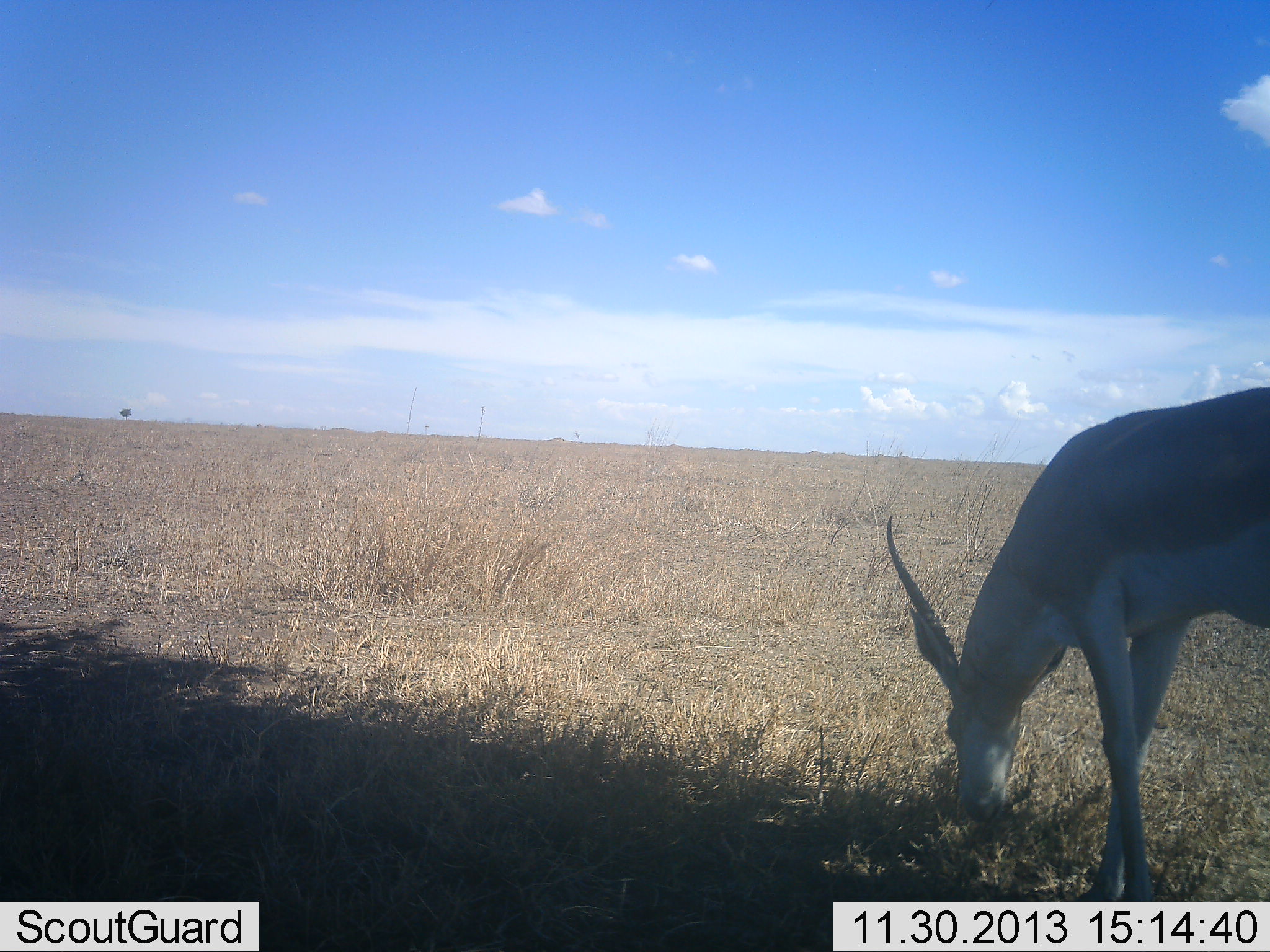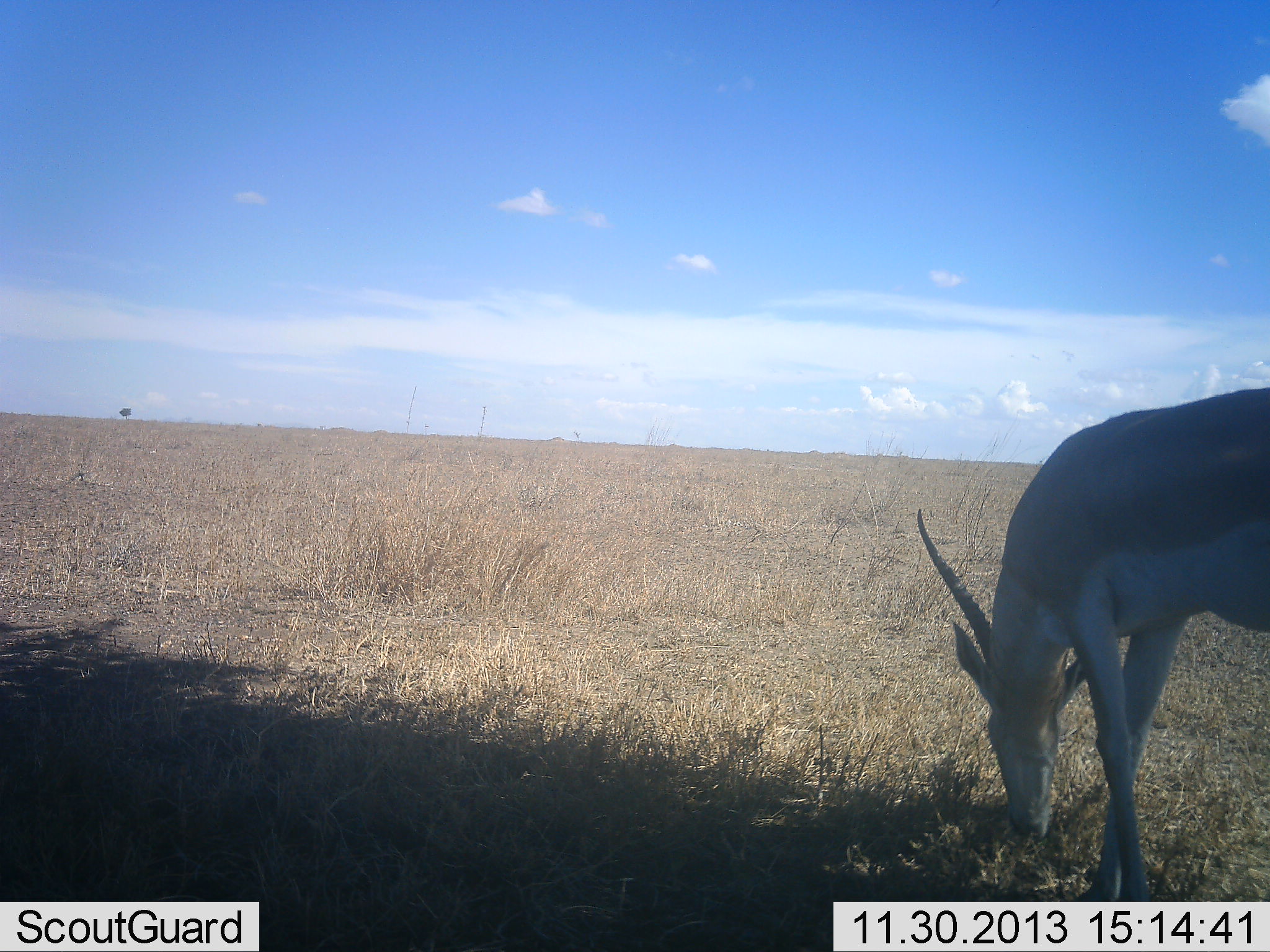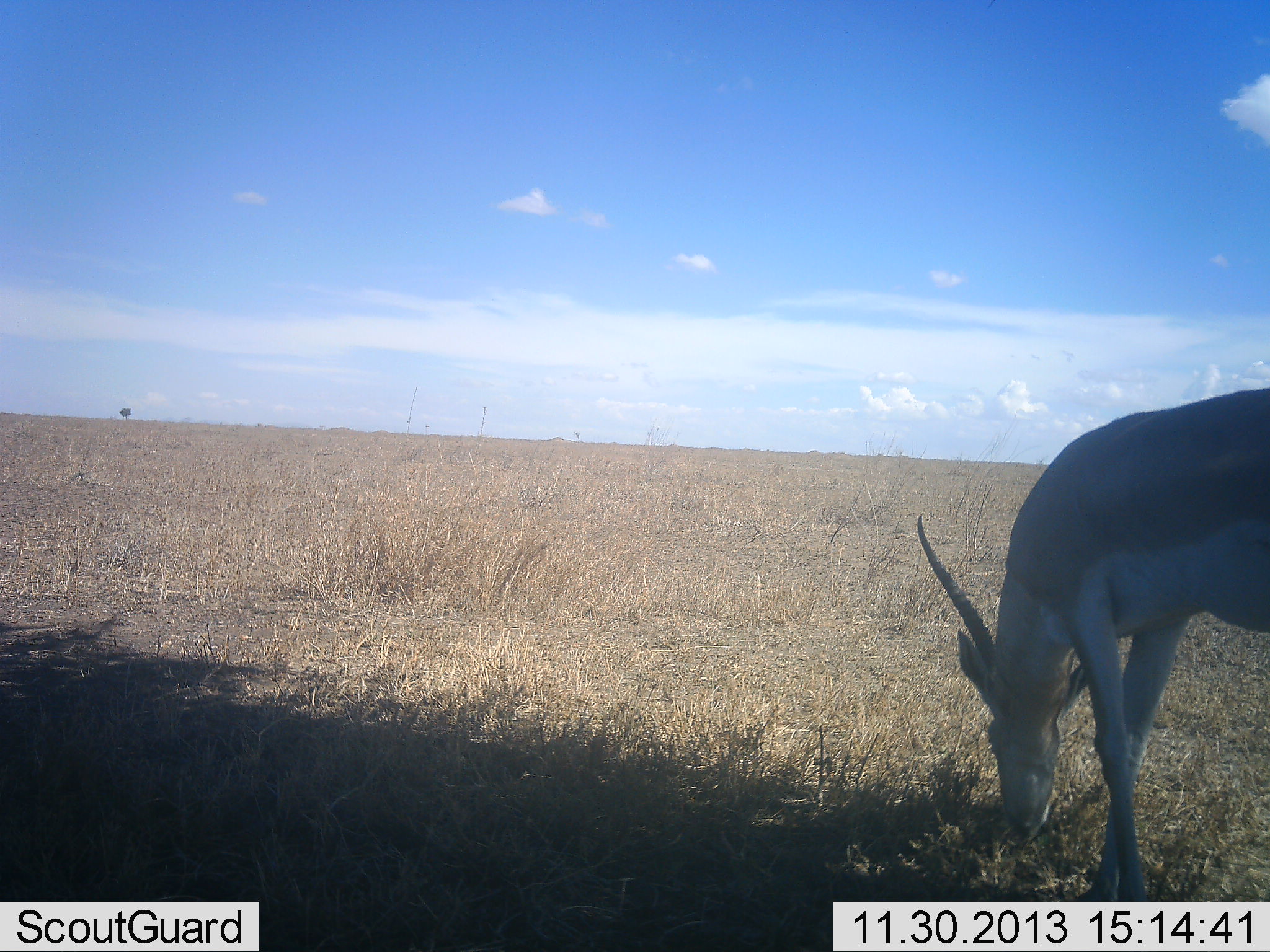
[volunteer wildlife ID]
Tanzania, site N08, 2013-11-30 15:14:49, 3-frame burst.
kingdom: Animalia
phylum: Chordata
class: Mammalia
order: Artiodactyla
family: Bovidae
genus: Nanger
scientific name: Nanger granti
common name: grant's gazelle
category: gazellegrants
Gazellegrants (grant's gazelle) (Nanger granti), count 1. Behavior (volunteer vote fractions): standing 10%, resting 0%, moving 0%, interacting 0%. Young present (vote fraction): 0%. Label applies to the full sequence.